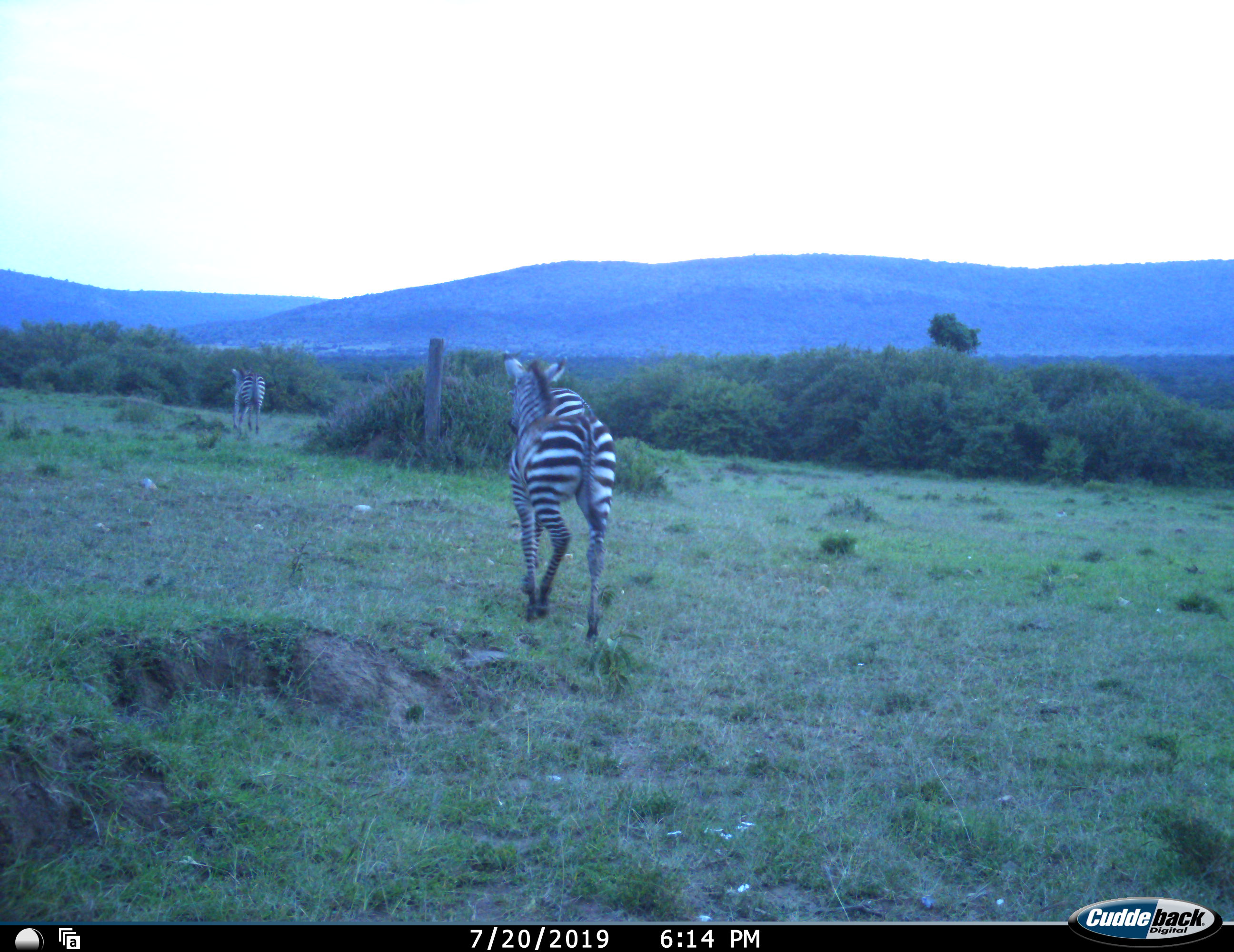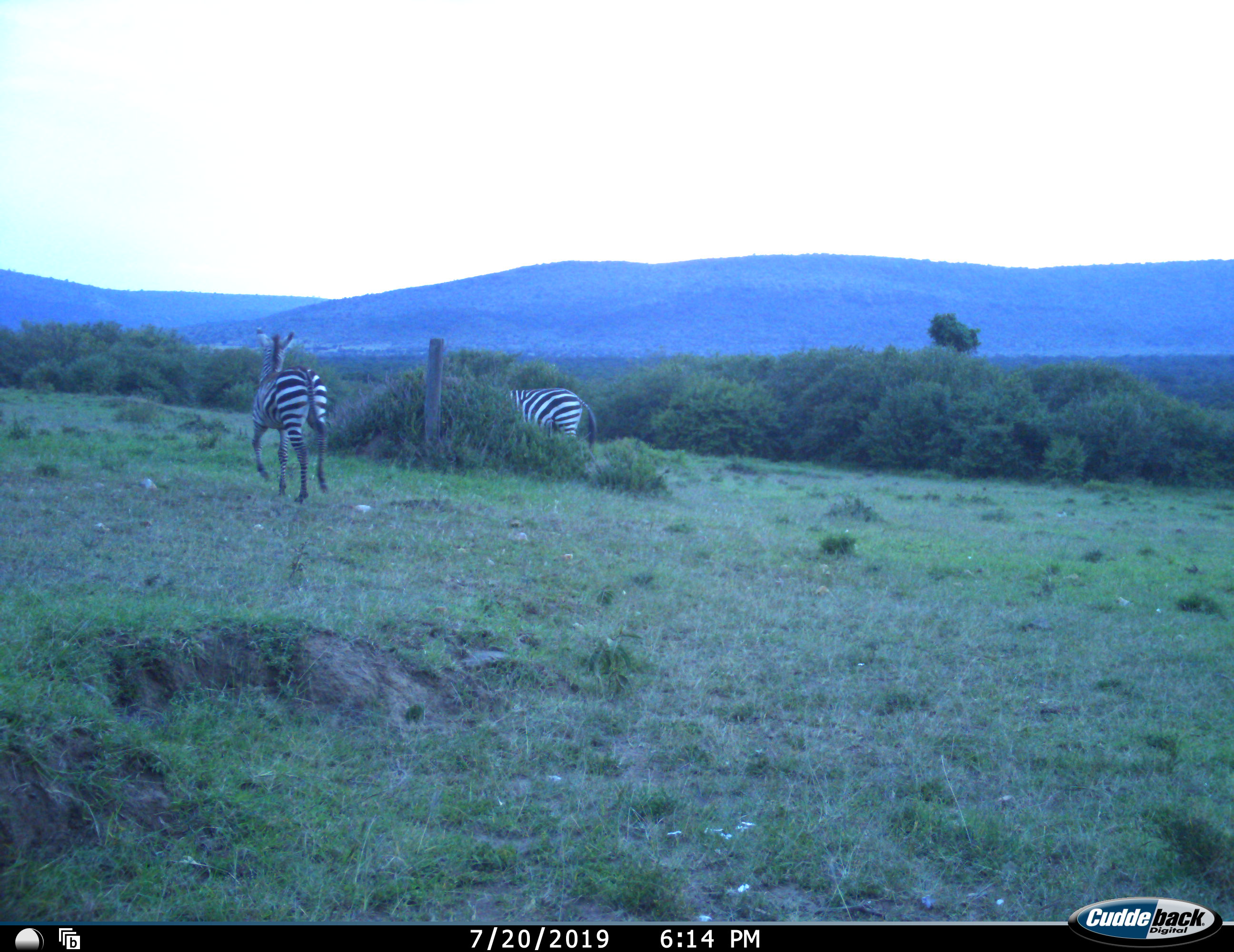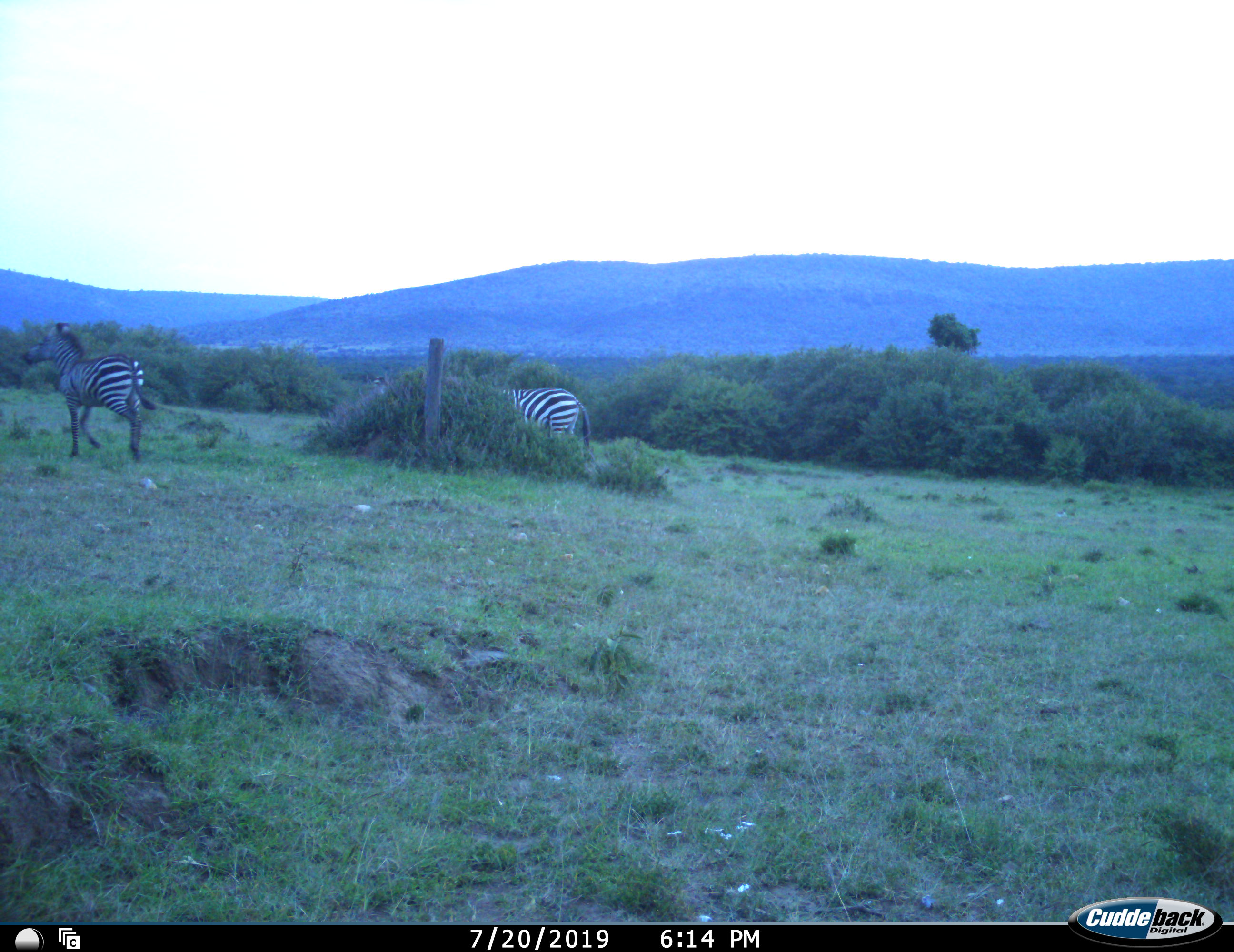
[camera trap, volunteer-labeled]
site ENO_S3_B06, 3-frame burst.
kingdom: Animalia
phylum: Chordata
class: Mammalia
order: Perissodactyla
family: Equidae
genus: Equus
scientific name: Equus quagga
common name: plains zebra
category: zebraplains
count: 3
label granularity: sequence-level